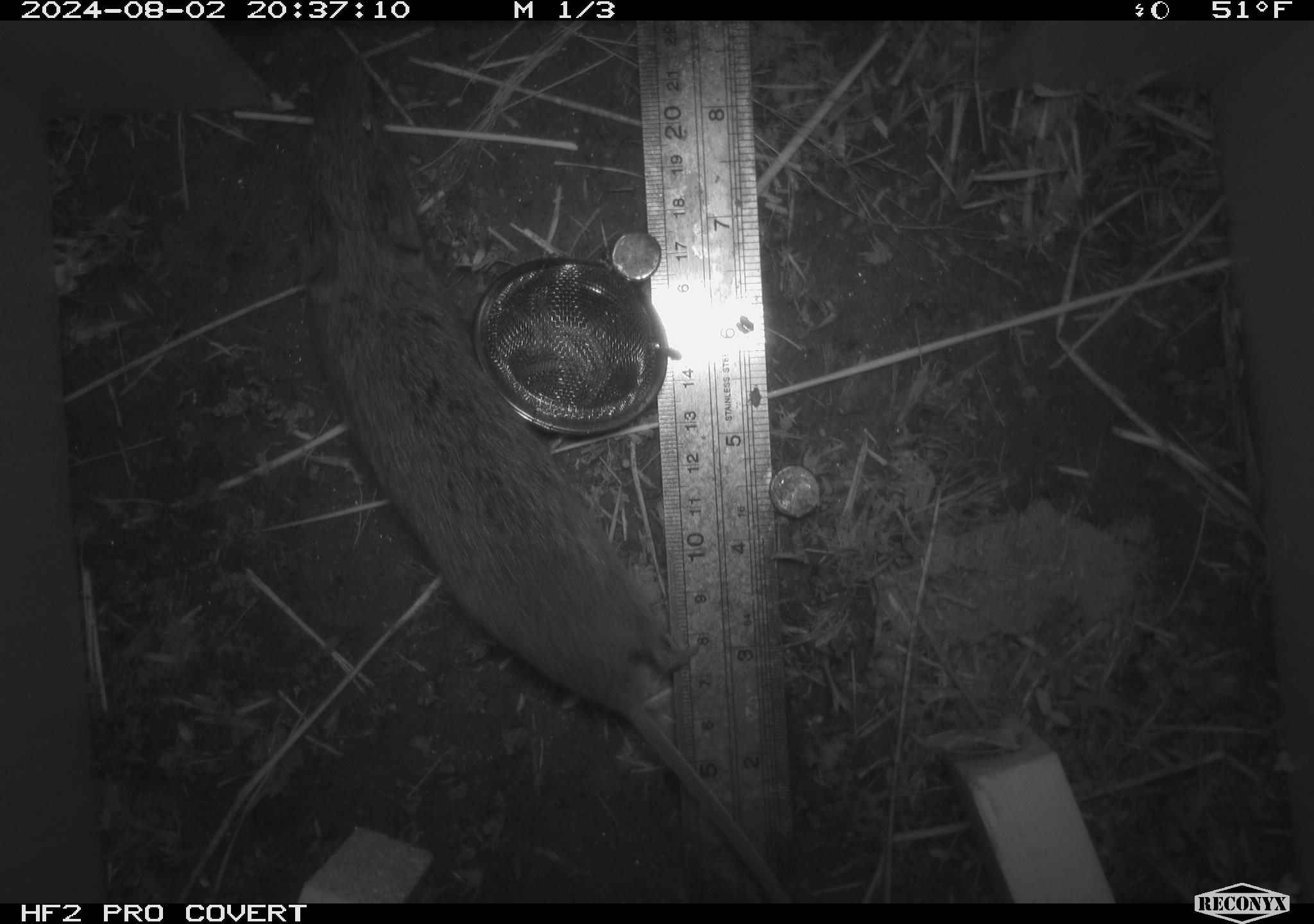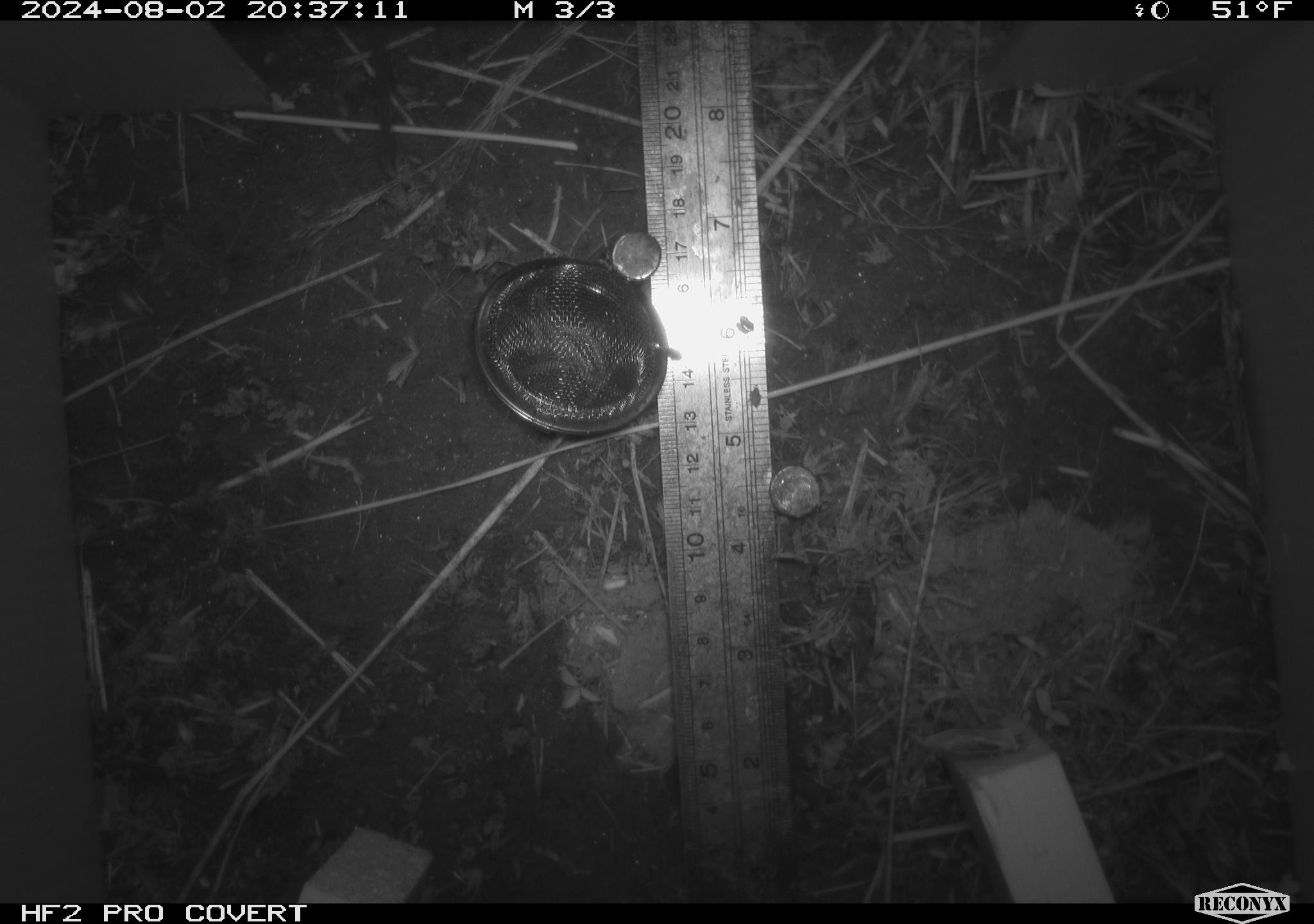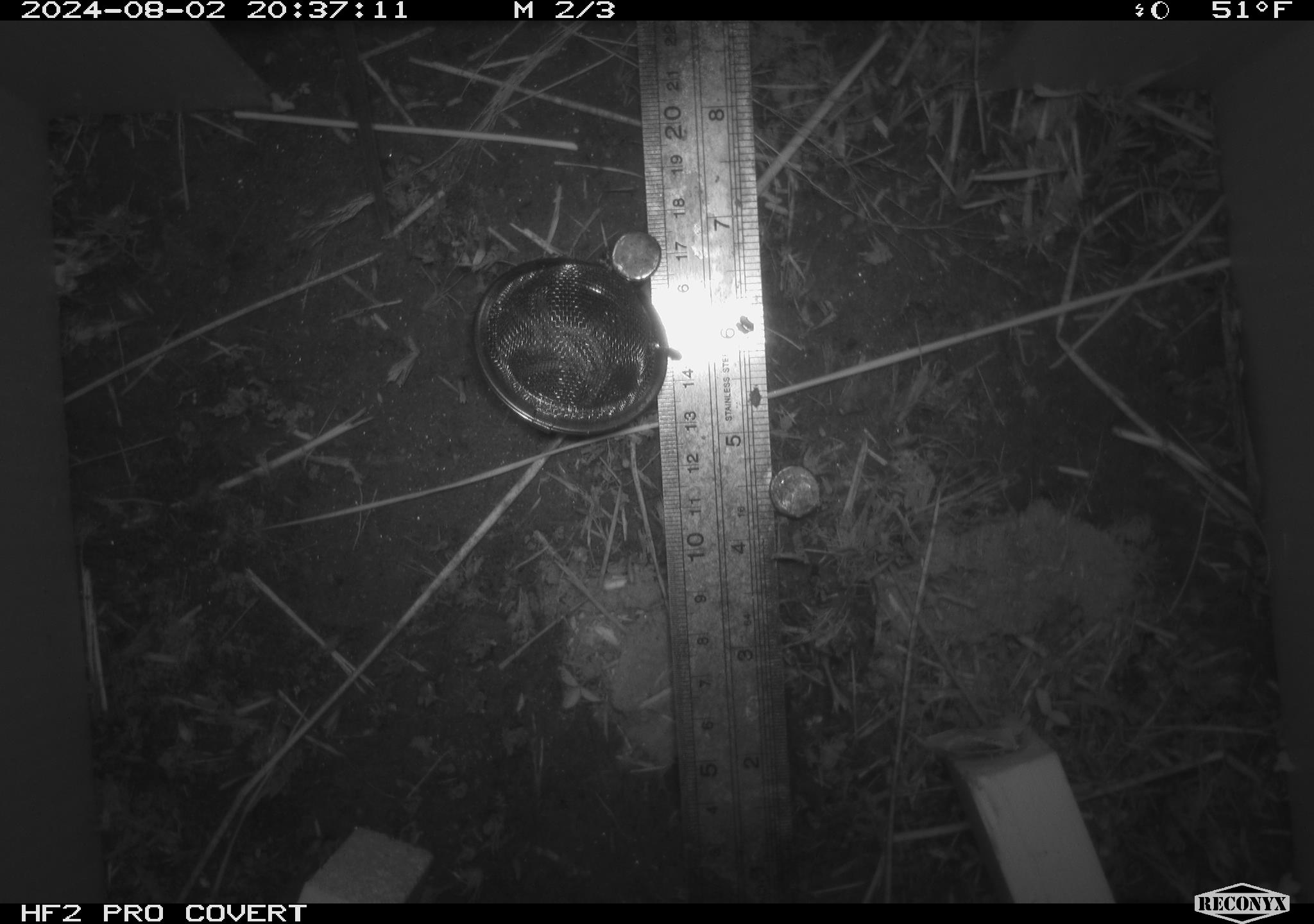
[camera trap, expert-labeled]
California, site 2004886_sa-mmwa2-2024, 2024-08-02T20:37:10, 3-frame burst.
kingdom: Animalia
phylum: Chordata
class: Mammalia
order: Rodentia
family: Cricetidae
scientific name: Arvicolinae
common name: voles, lemmings, and muskrats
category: arvicolinae subfamily